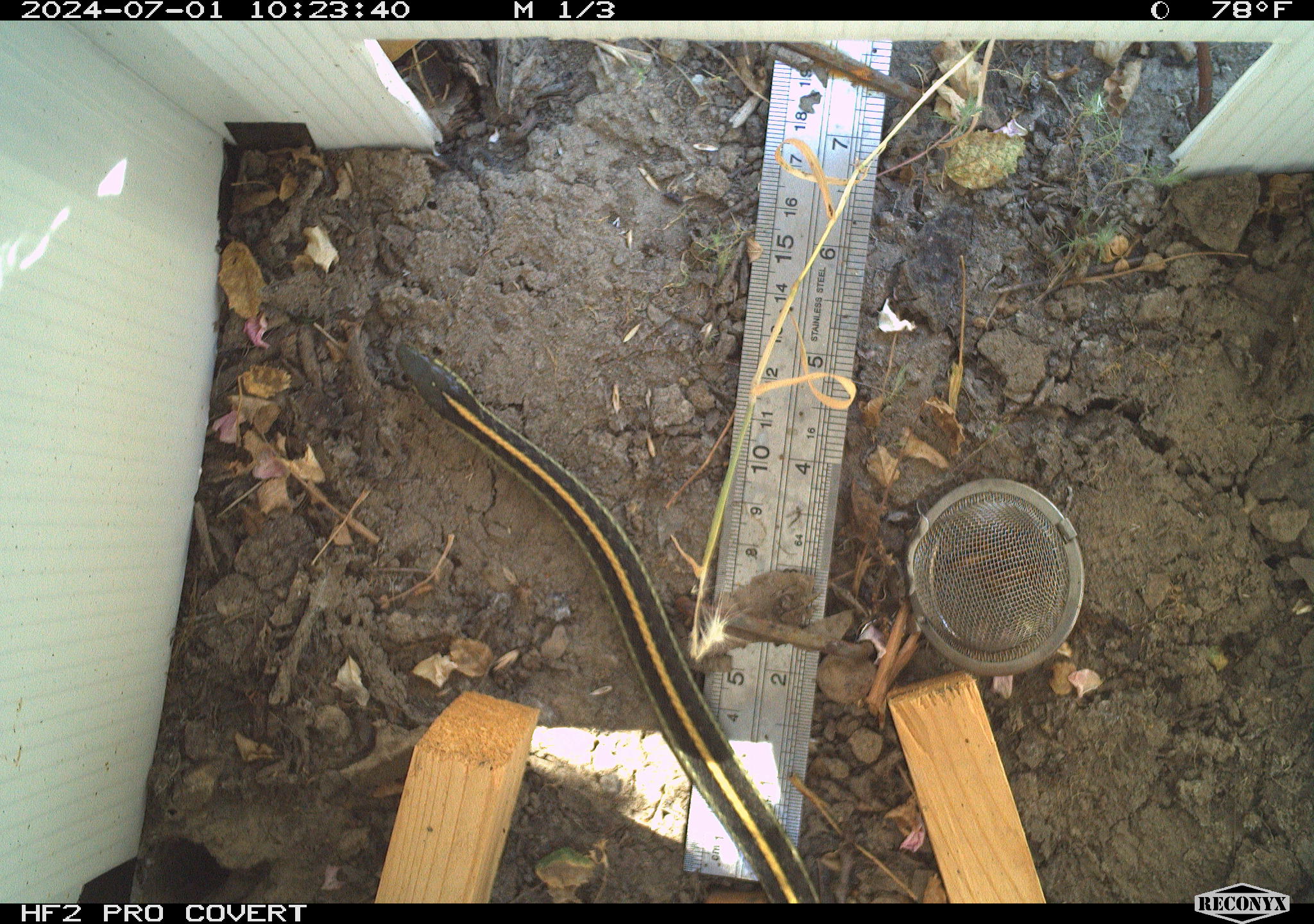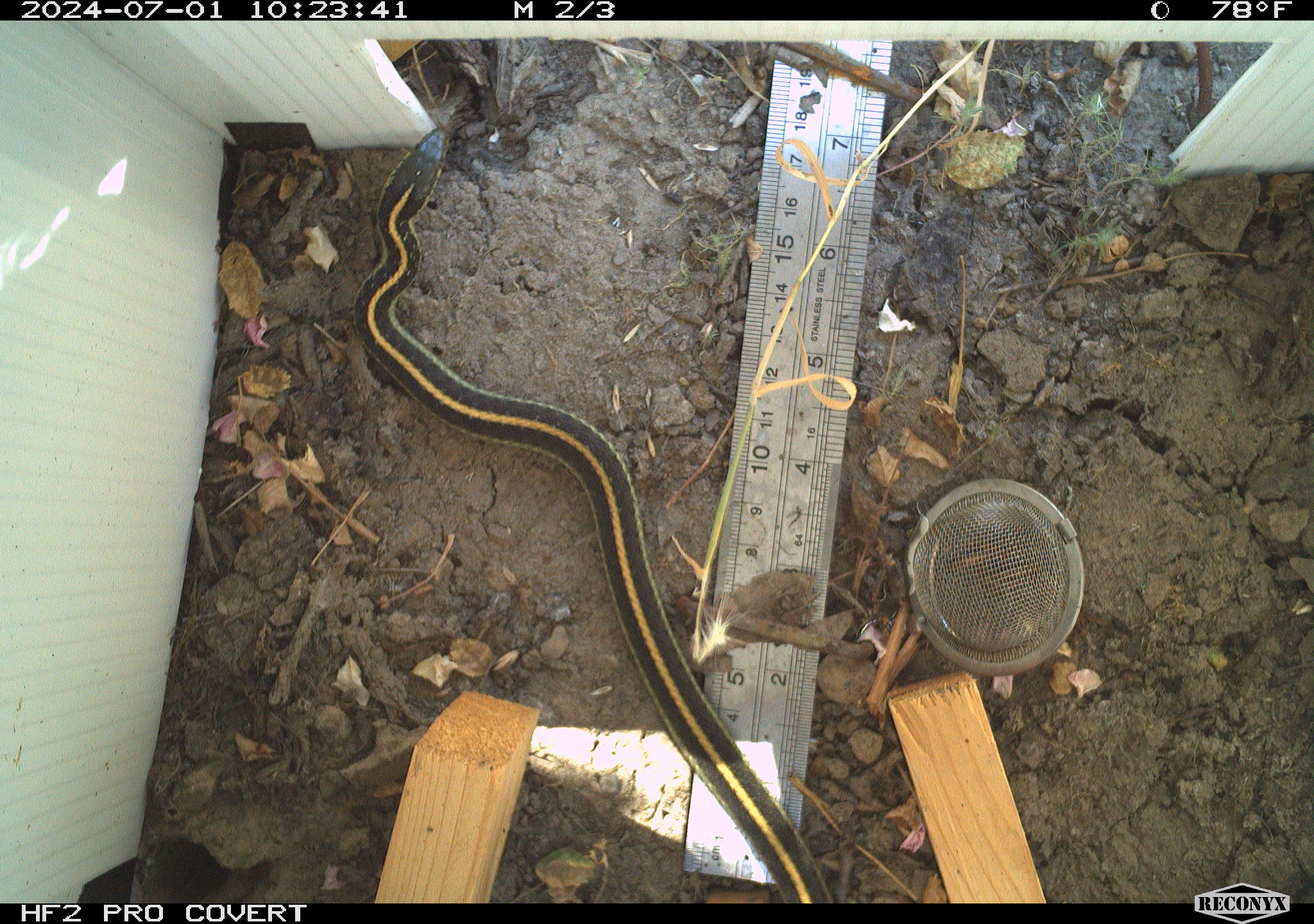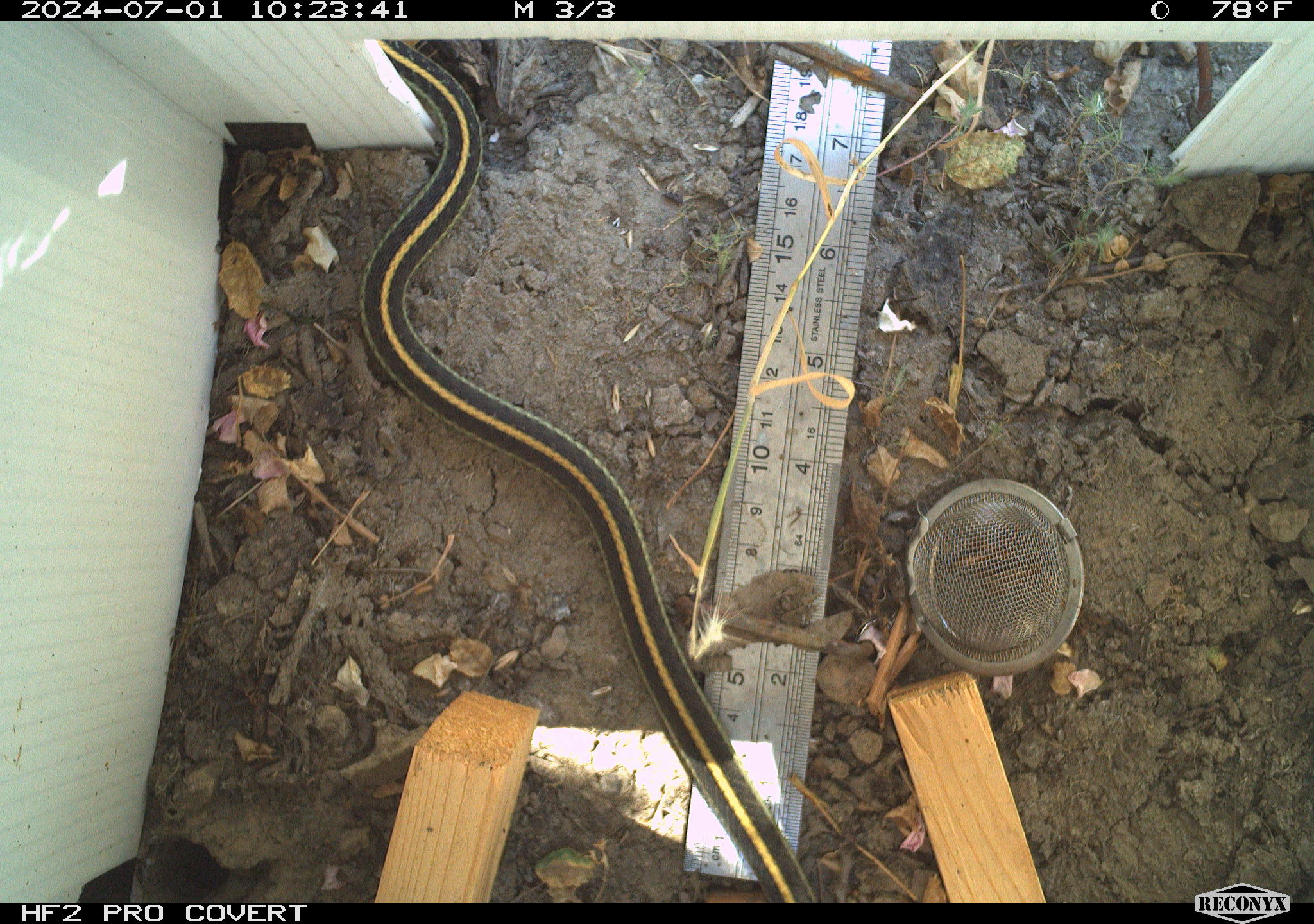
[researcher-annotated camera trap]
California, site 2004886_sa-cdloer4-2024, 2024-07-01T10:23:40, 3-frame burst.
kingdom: Animalia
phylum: Chordata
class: Reptilia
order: Squamata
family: Colubridae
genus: Thamnophis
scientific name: Thamnophis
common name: american gartersnakes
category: thamnophis species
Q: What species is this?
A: Thamnophis species (american gartersnakes) (Thamnophis).